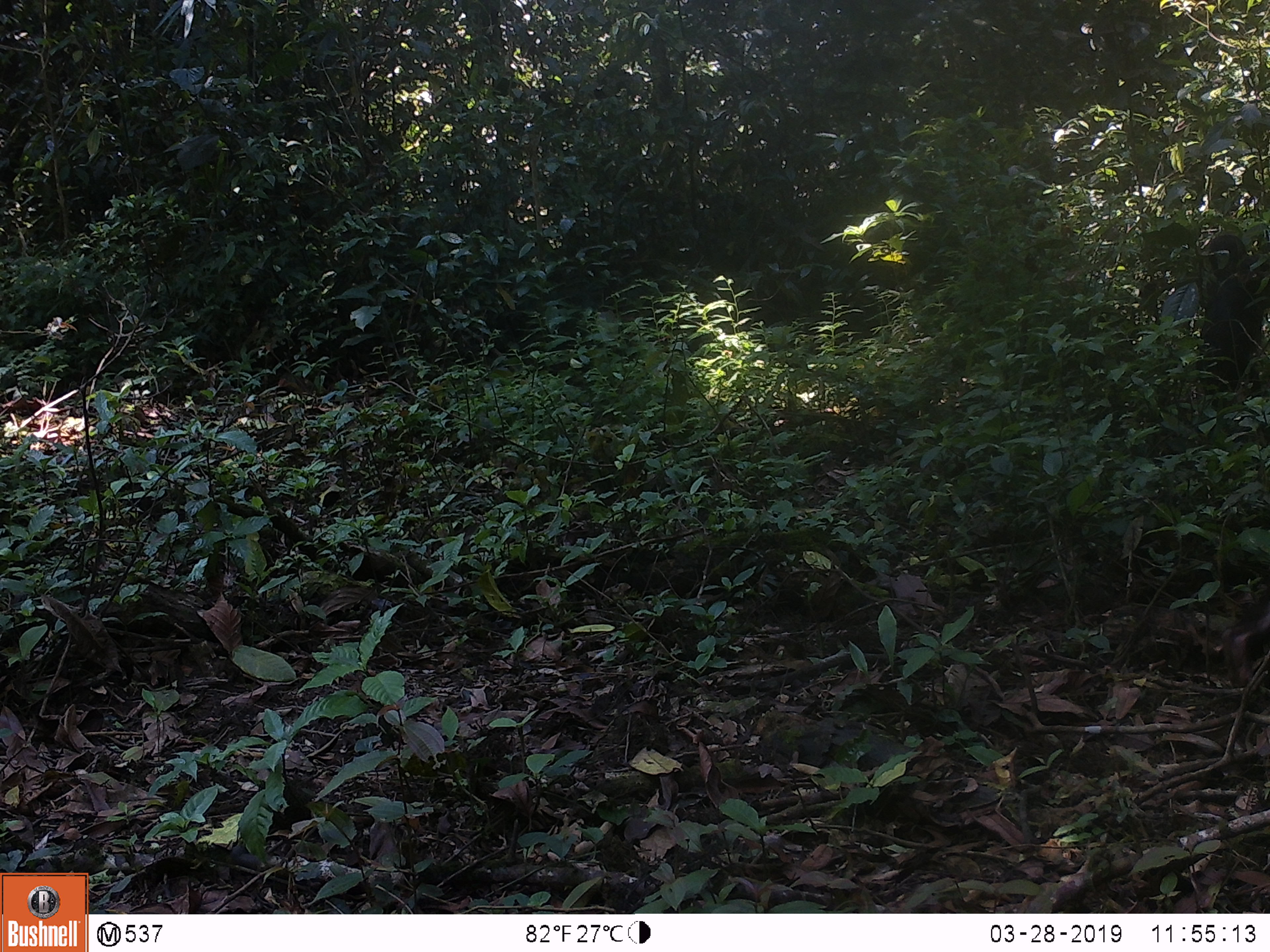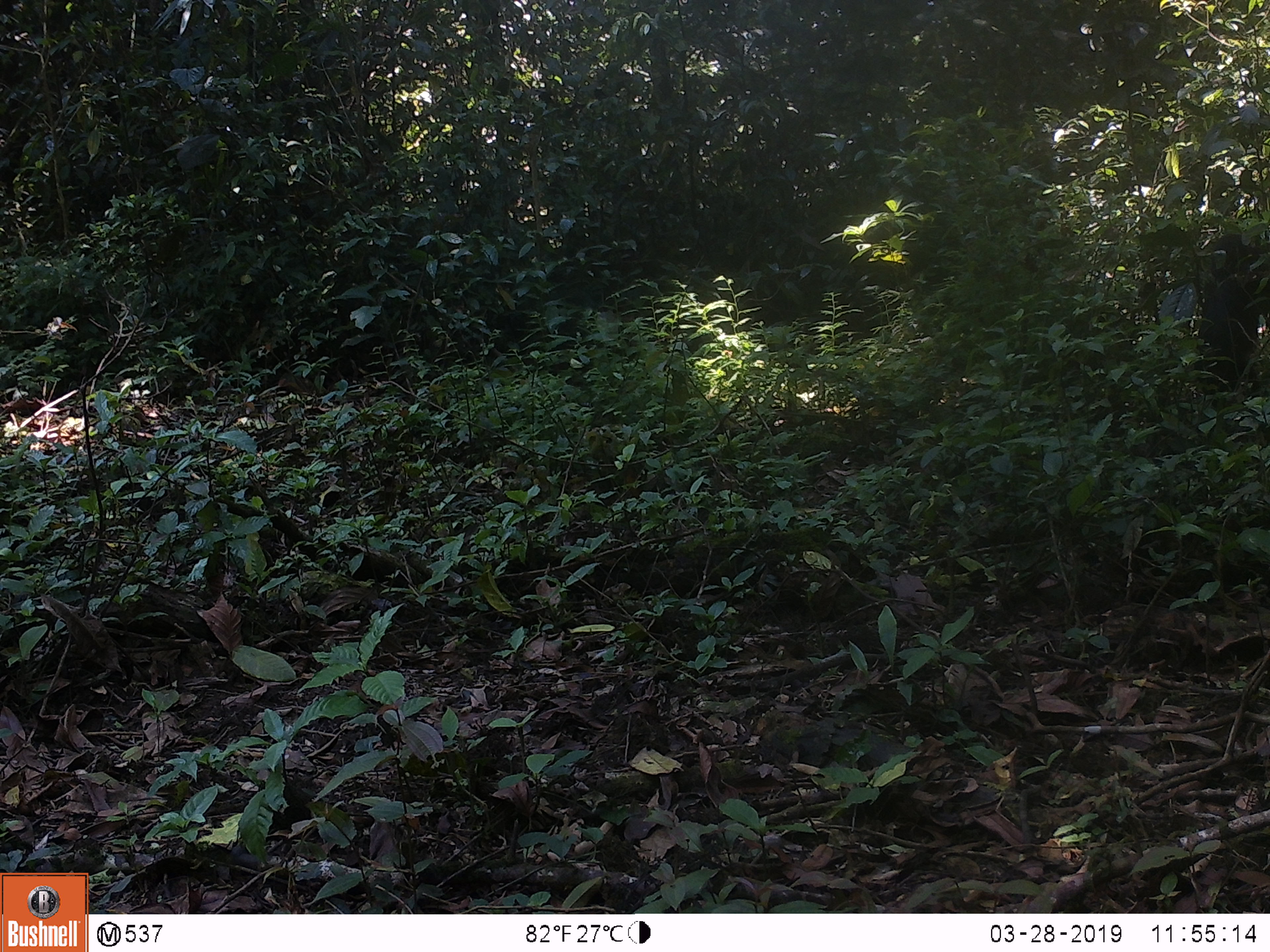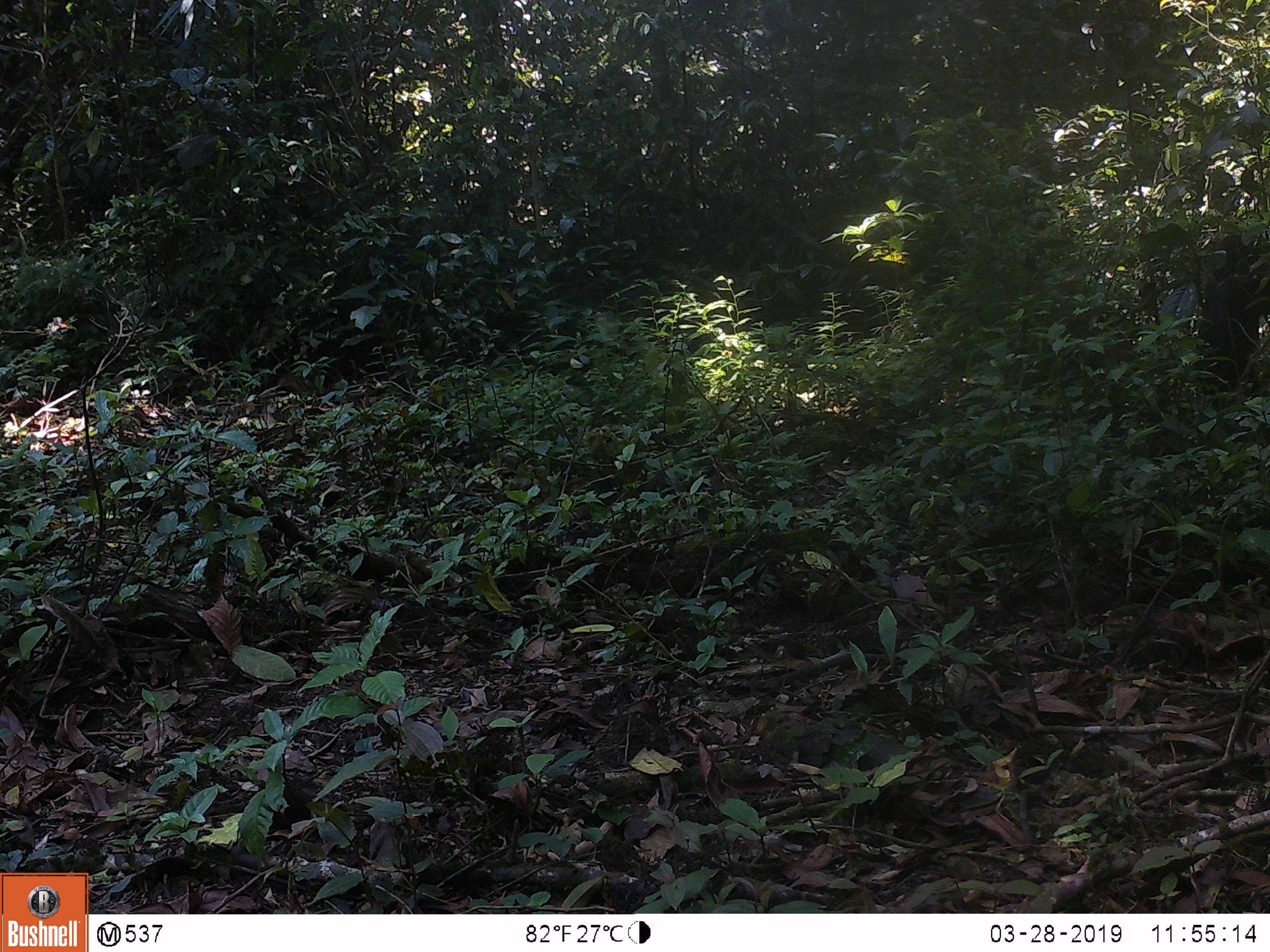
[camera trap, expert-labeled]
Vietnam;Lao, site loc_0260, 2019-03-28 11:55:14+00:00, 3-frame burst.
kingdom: Animalia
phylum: Chordata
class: Mammalia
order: Primates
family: Cercopithecidae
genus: Macaca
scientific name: Macaca arctoides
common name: stump-tailed macaque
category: stump tailed macaque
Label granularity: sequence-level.